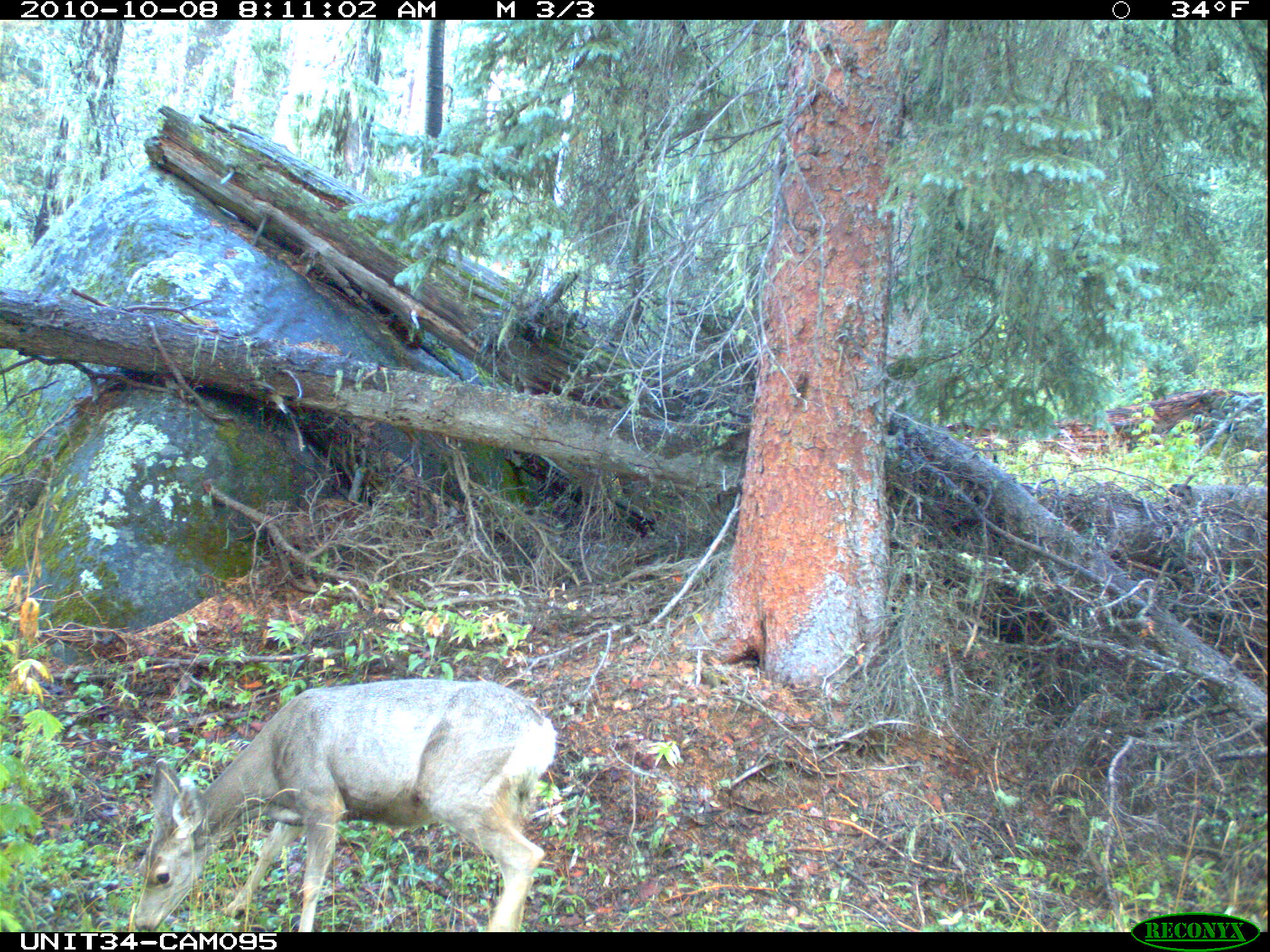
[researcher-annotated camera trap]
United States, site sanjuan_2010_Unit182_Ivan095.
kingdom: Animalia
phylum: Chordata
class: Mammalia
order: Artiodactyla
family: Cervidae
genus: Odocoileus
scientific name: Odocoileus hemionus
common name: mule deer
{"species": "Odocoileus hemionus (mule deer)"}